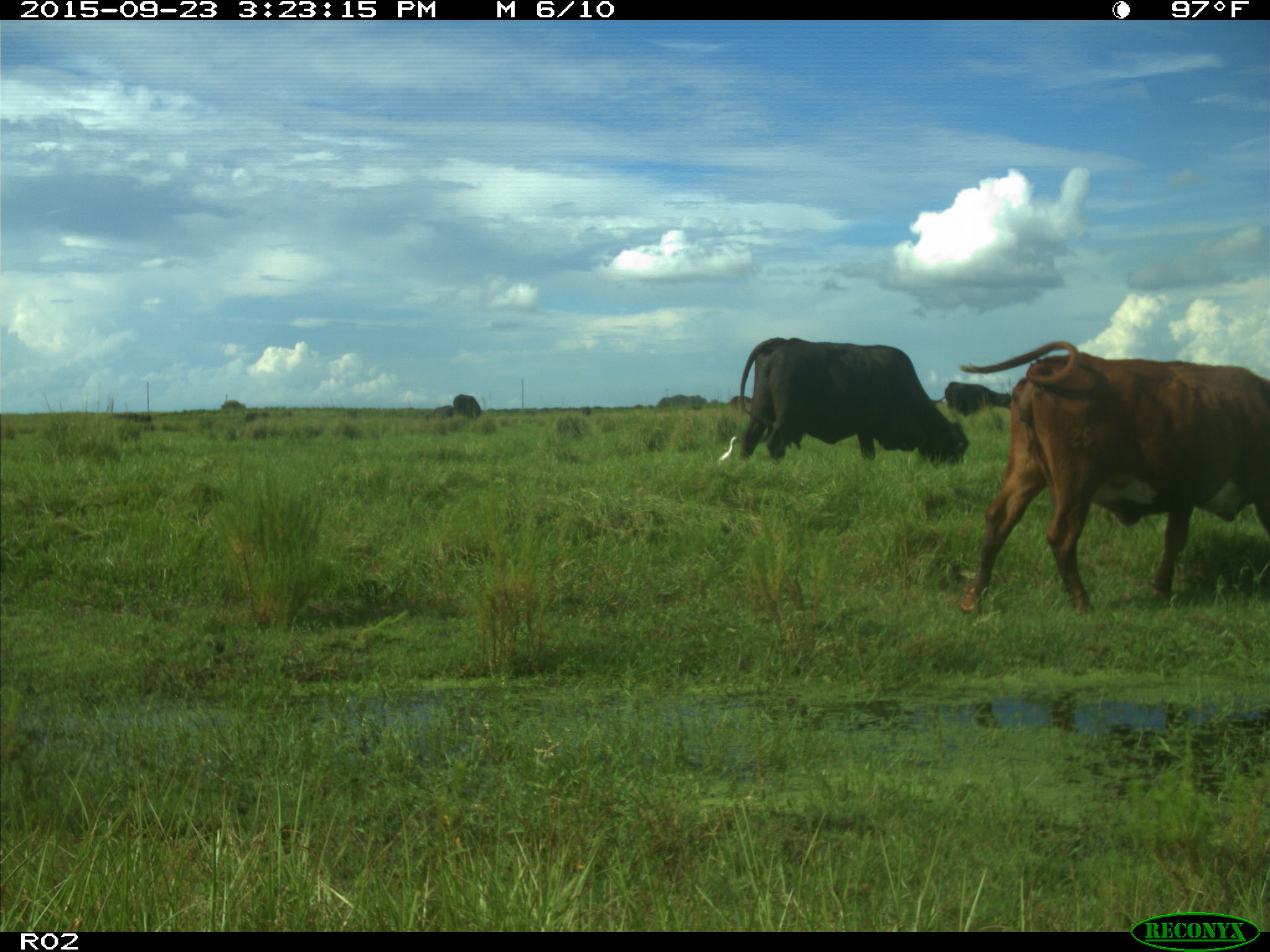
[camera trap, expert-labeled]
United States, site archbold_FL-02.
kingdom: Animalia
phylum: Chordata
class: Mammalia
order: Artiodactyla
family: Bovidae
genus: Bos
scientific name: Bos taurus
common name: domestic cow